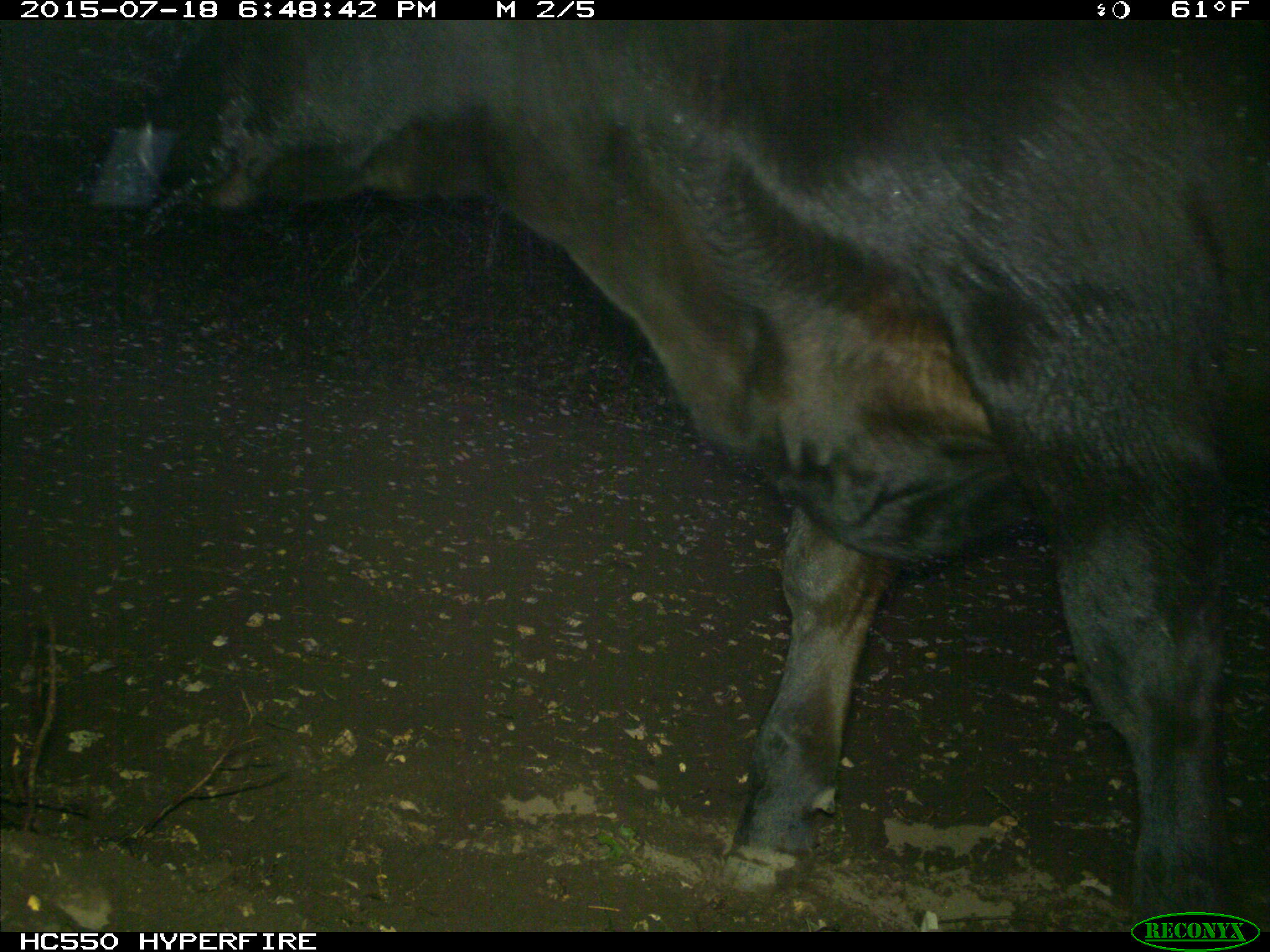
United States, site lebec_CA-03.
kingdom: Animalia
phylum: Chordata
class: Mammalia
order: Artiodactyla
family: Bovidae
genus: Bos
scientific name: Bos taurus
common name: domestic cow